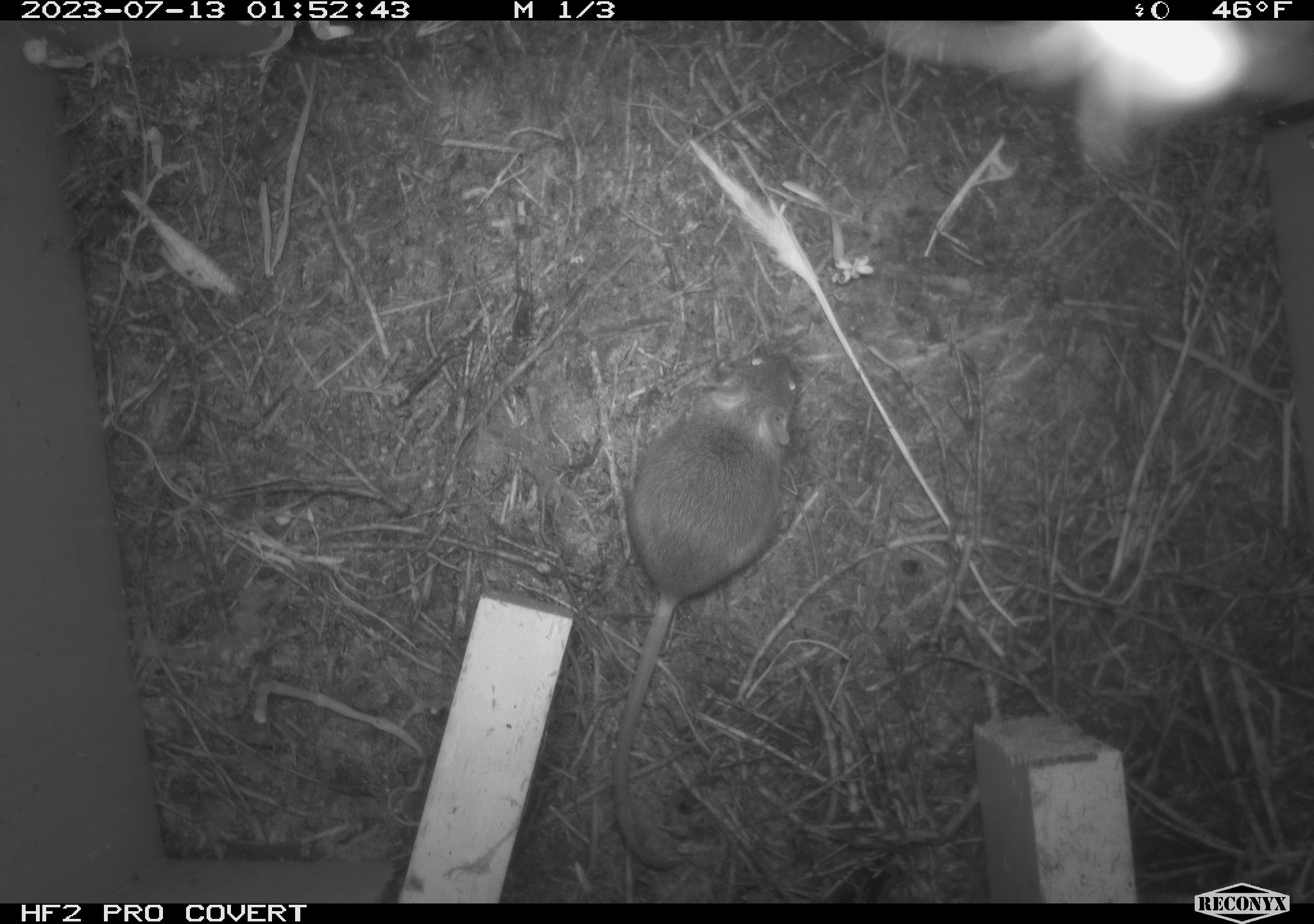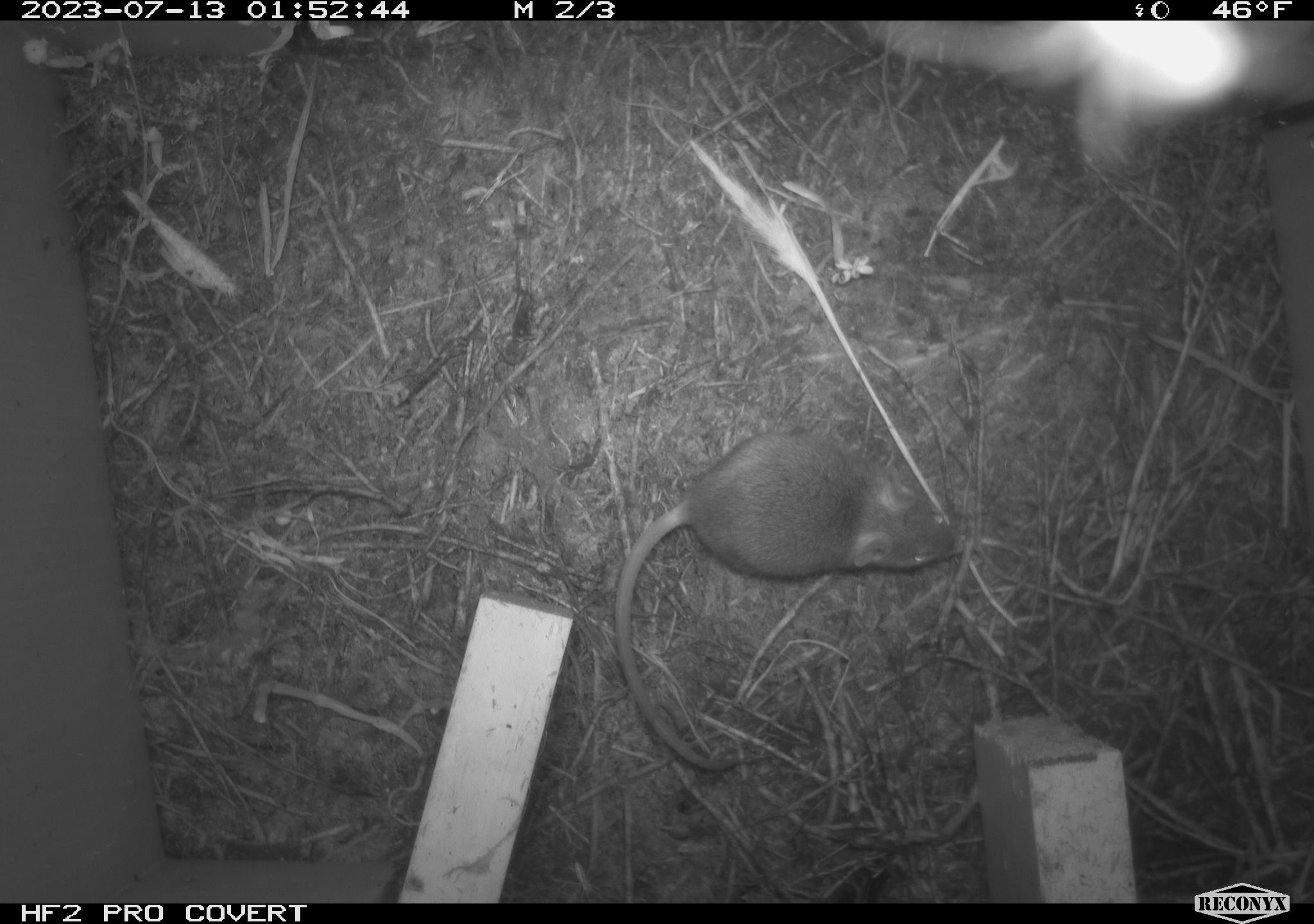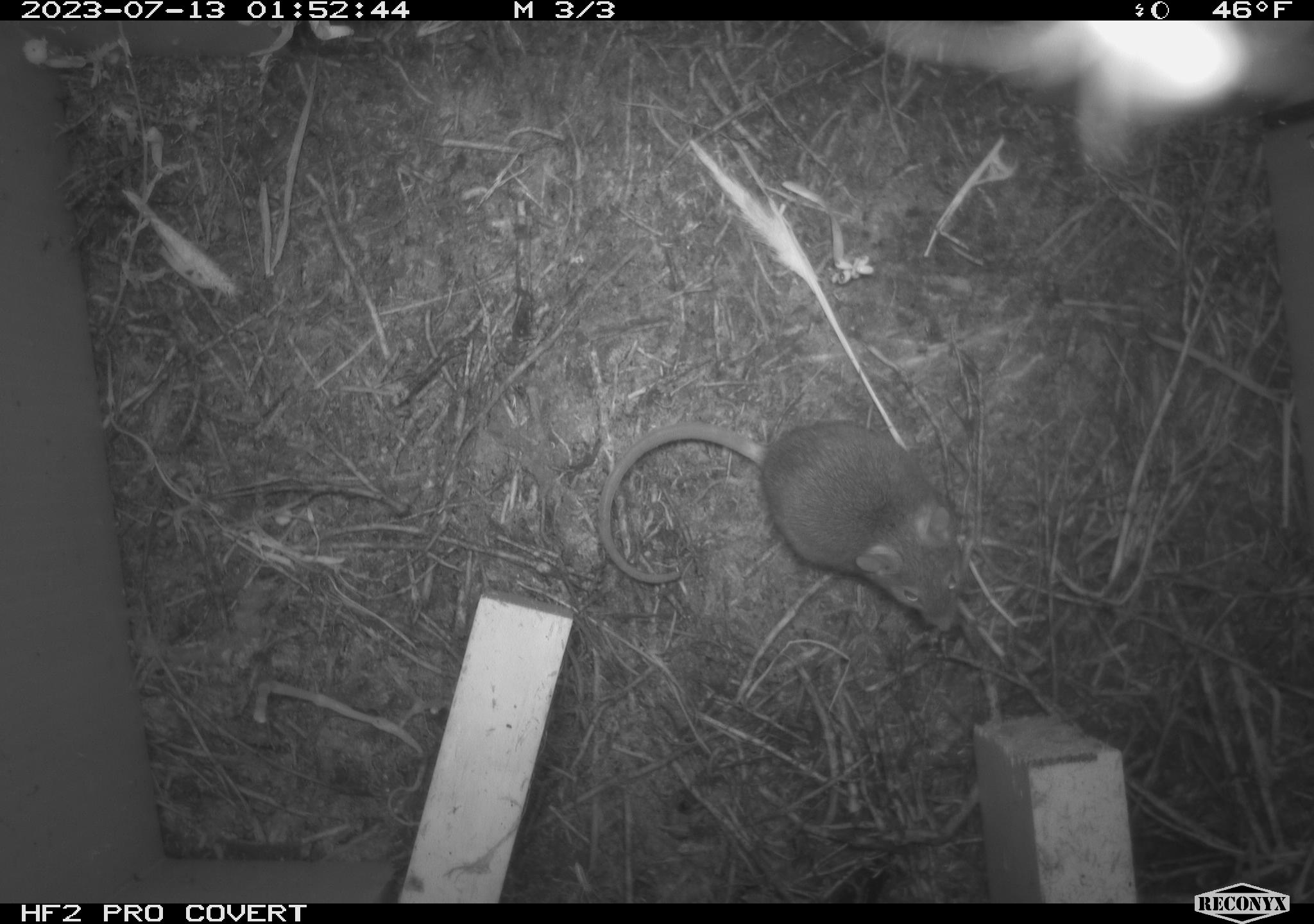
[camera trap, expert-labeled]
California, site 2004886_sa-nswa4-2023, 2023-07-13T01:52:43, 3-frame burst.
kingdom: Animalia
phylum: Chordata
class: Mammalia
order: Rodentia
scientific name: Rodentia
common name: mouse species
Mouse species (Rodentia).